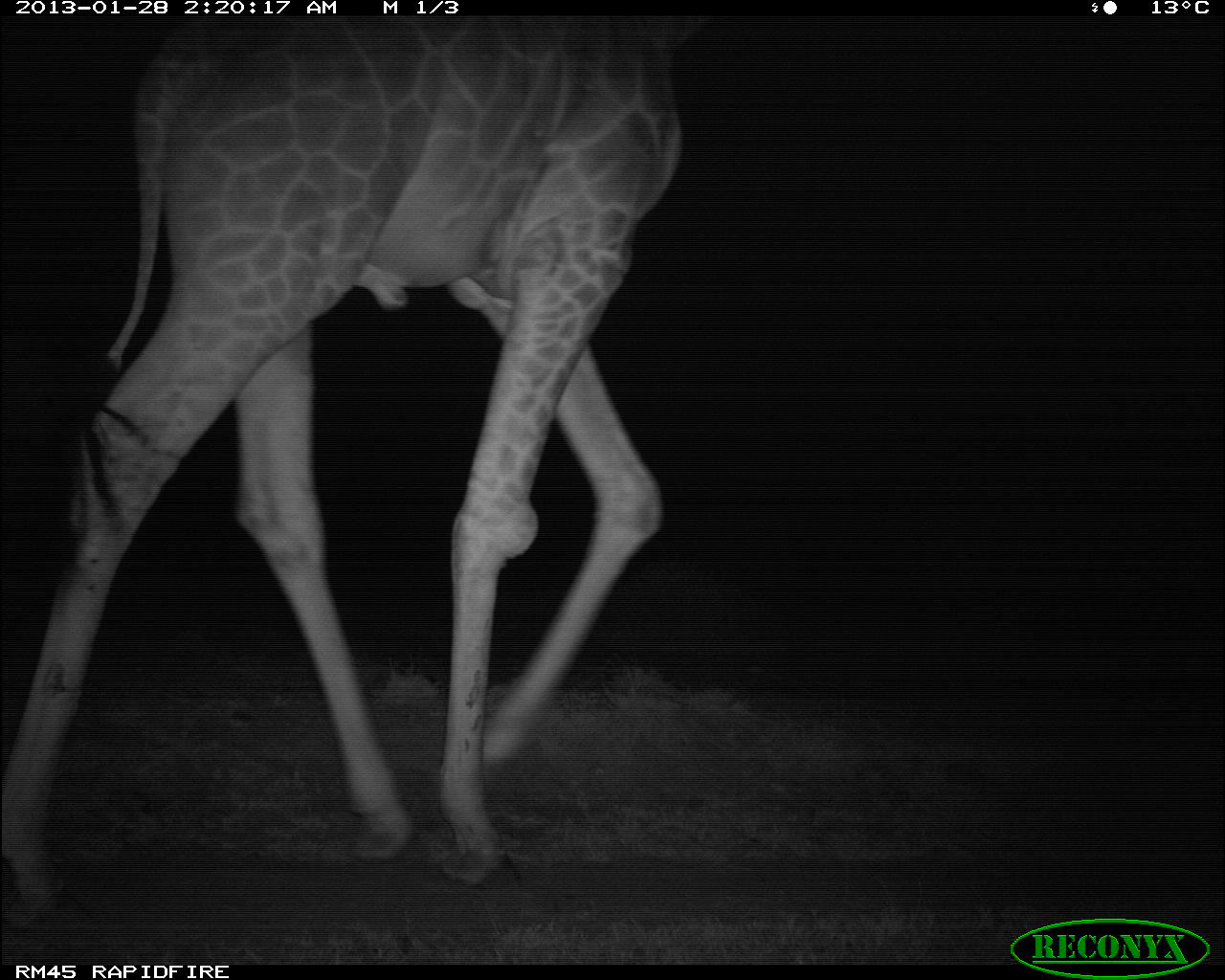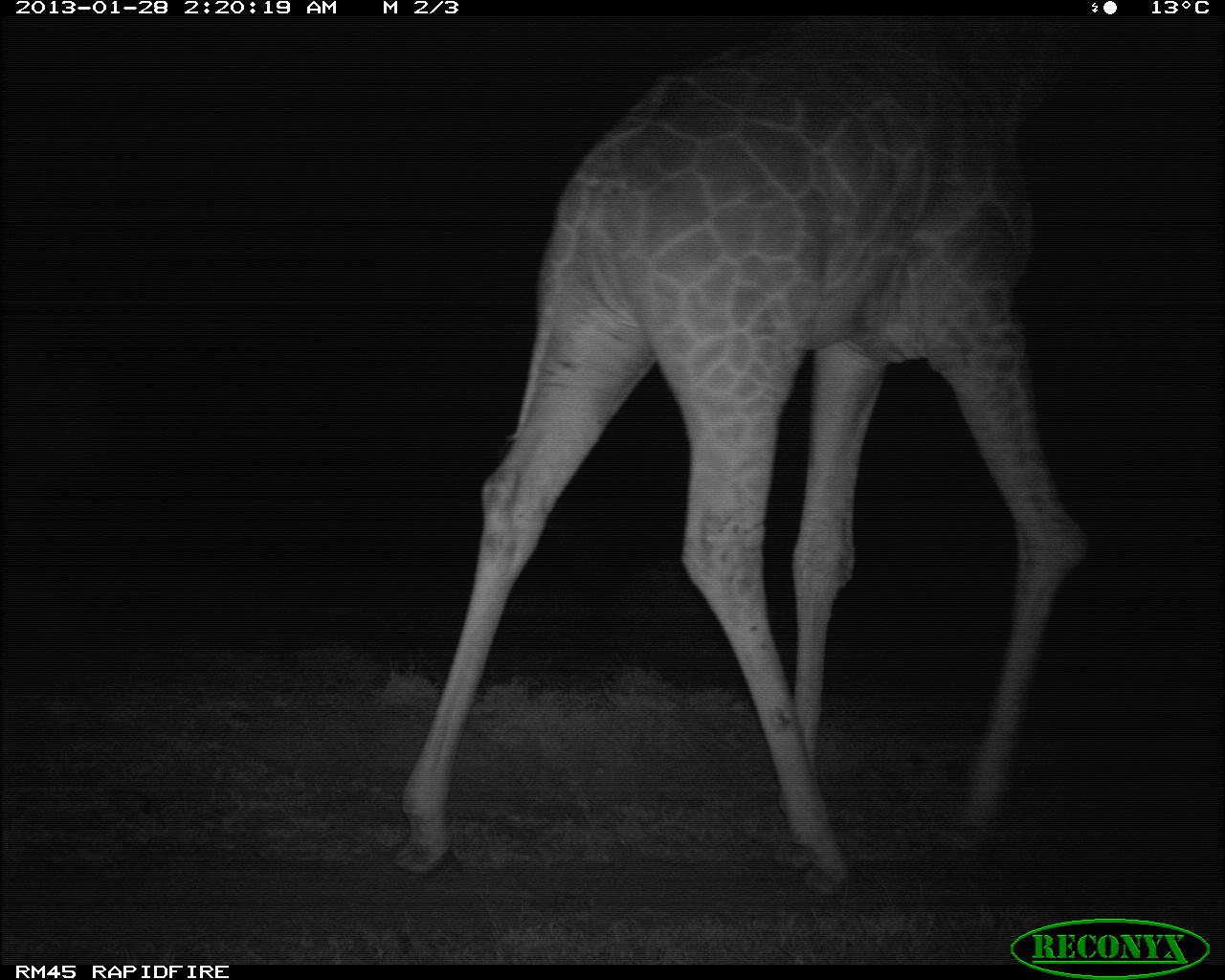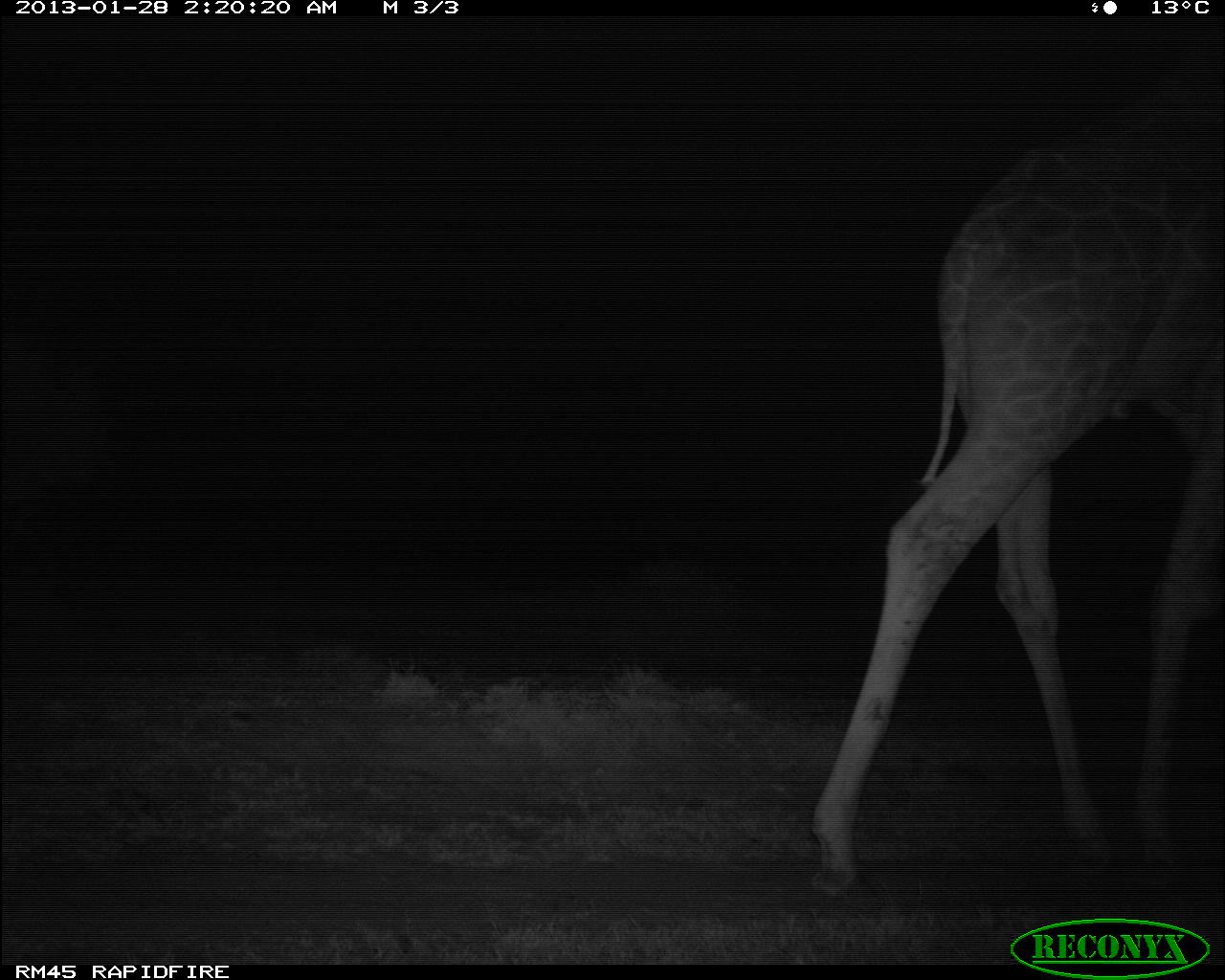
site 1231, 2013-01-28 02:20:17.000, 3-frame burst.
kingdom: Animalia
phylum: Chordata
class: Mammalia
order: Artiodactyla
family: Giraffidae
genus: Giraffa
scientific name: Giraffa camelopardalis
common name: giraffe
Giraffa camelopardalis (giraffe), count 1.